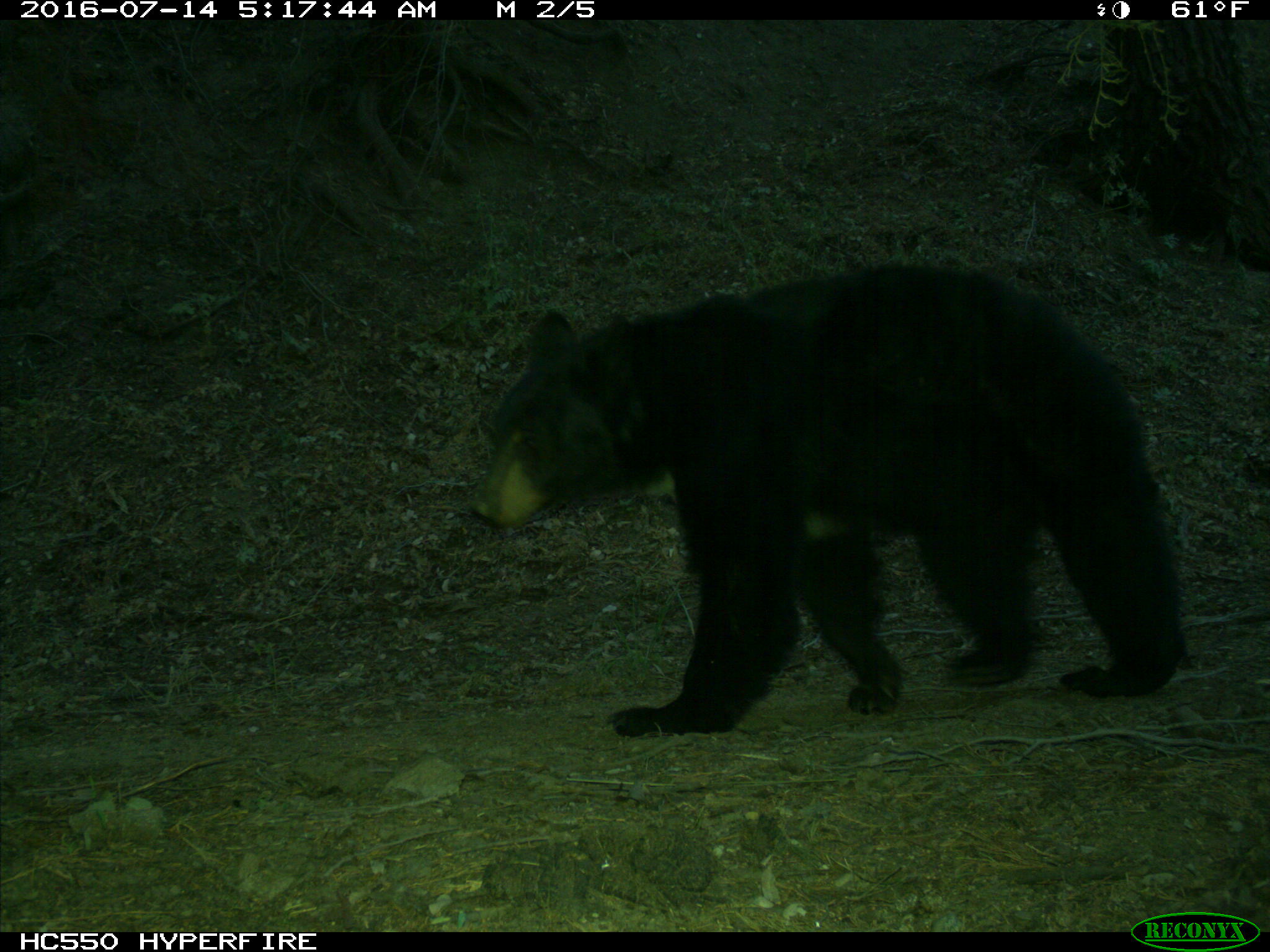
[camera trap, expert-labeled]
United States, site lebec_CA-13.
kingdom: Animalia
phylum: Chordata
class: Mammalia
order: Carnivora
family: Ursidae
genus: Ursus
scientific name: Ursus americanus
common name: american black bear